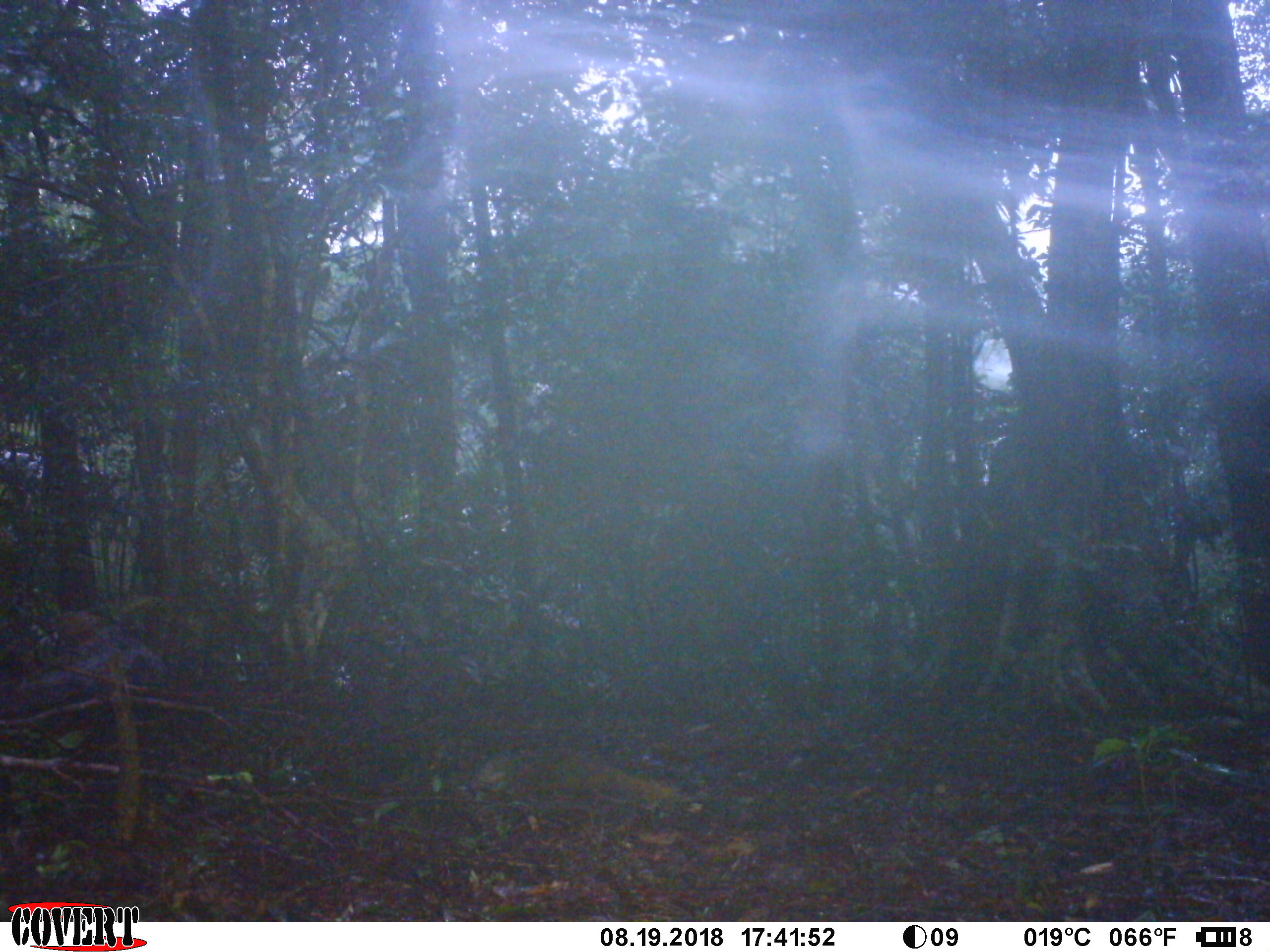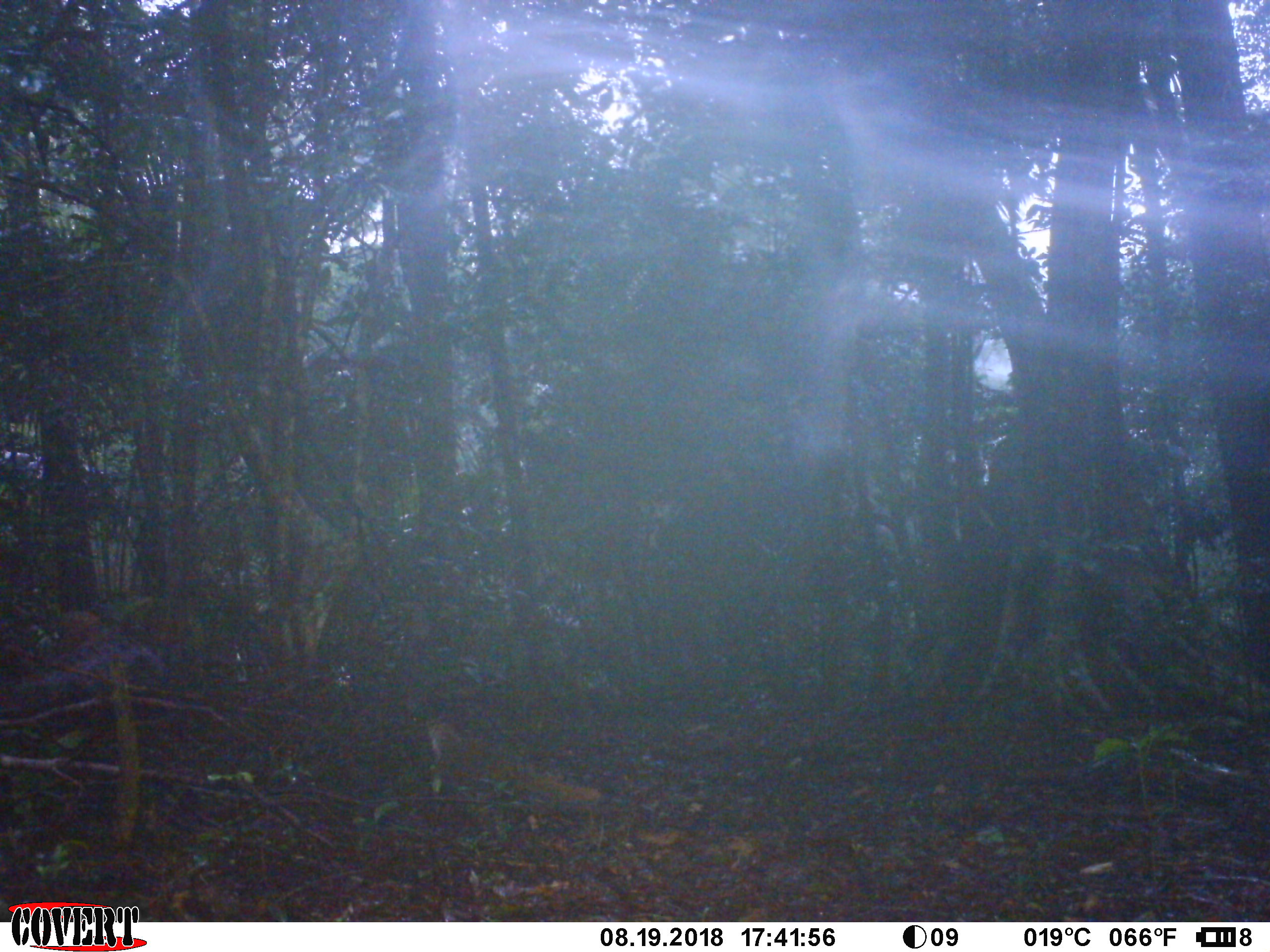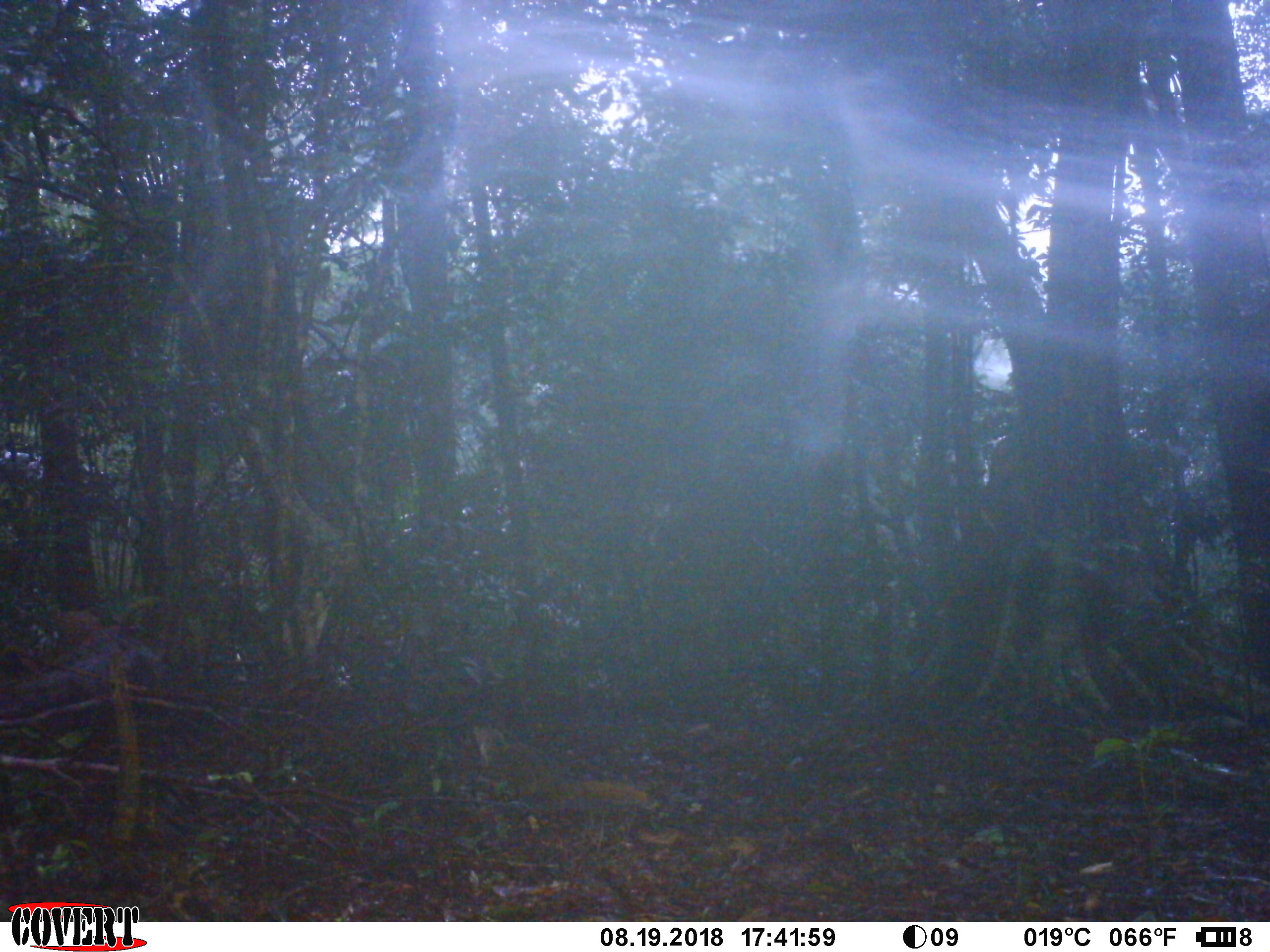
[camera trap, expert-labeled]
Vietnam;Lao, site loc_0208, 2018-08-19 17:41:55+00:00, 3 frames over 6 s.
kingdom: Animalia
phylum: Chordata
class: Mammalia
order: Carnivora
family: Herpestidae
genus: Urva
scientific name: Urva urva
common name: crab-eating mongoose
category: crab eating mongoose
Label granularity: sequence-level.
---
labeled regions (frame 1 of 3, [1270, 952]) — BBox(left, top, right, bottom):
crab eating mongoose: BBox(472, 742, 703, 813)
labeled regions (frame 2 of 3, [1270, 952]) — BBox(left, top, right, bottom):
crab eating mongoose: BBox(424, 713, 601, 806)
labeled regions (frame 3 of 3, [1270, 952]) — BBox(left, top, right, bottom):
crab eating mongoose: BBox(456, 718, 649, 811)